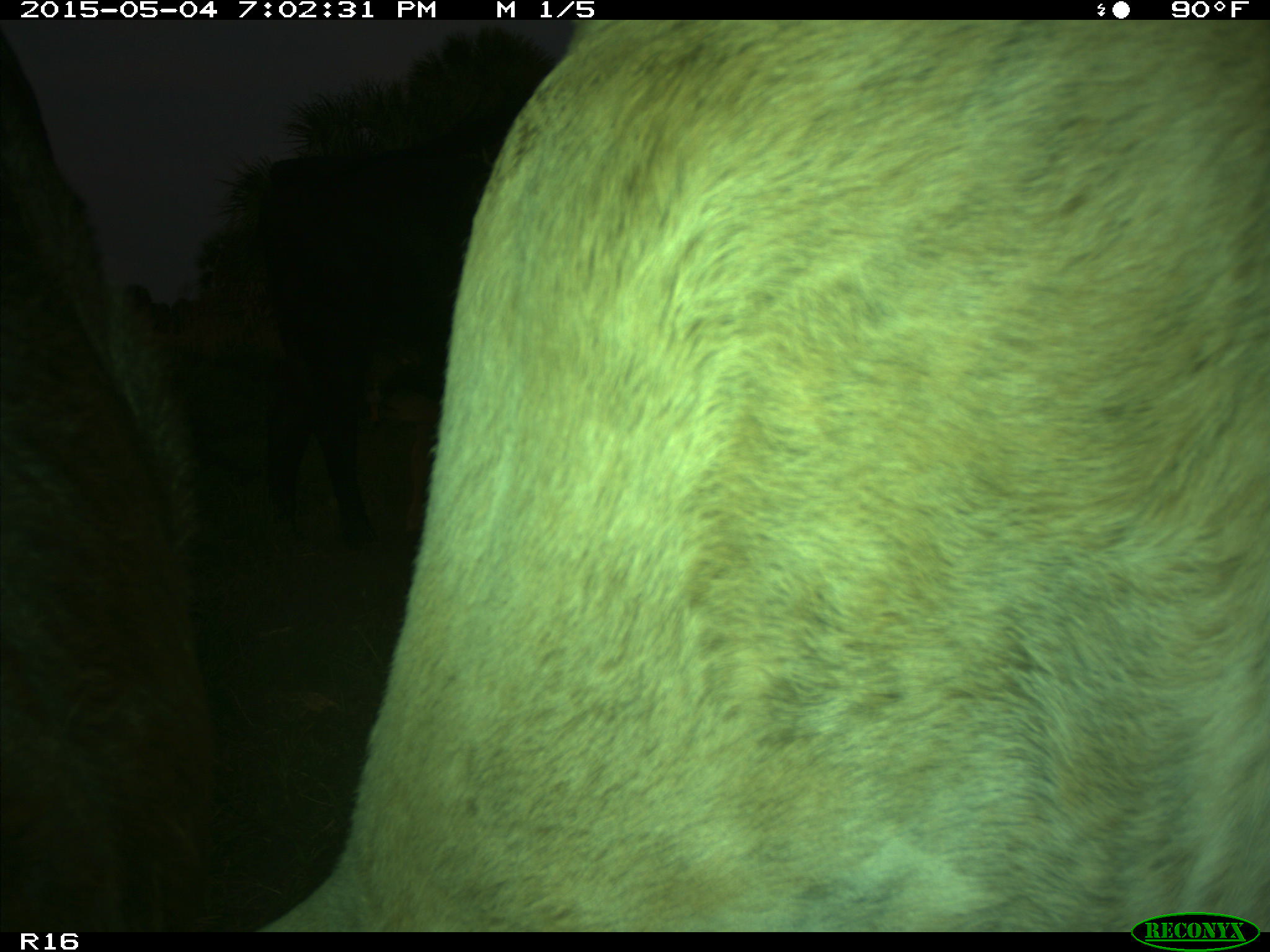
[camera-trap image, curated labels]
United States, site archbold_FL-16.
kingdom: Animalia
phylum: Chordata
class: Mammalia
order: Artiodactyla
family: Bovidae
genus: Bos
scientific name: Bos taurus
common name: domestic cow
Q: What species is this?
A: Bos taurus (domestic cow).